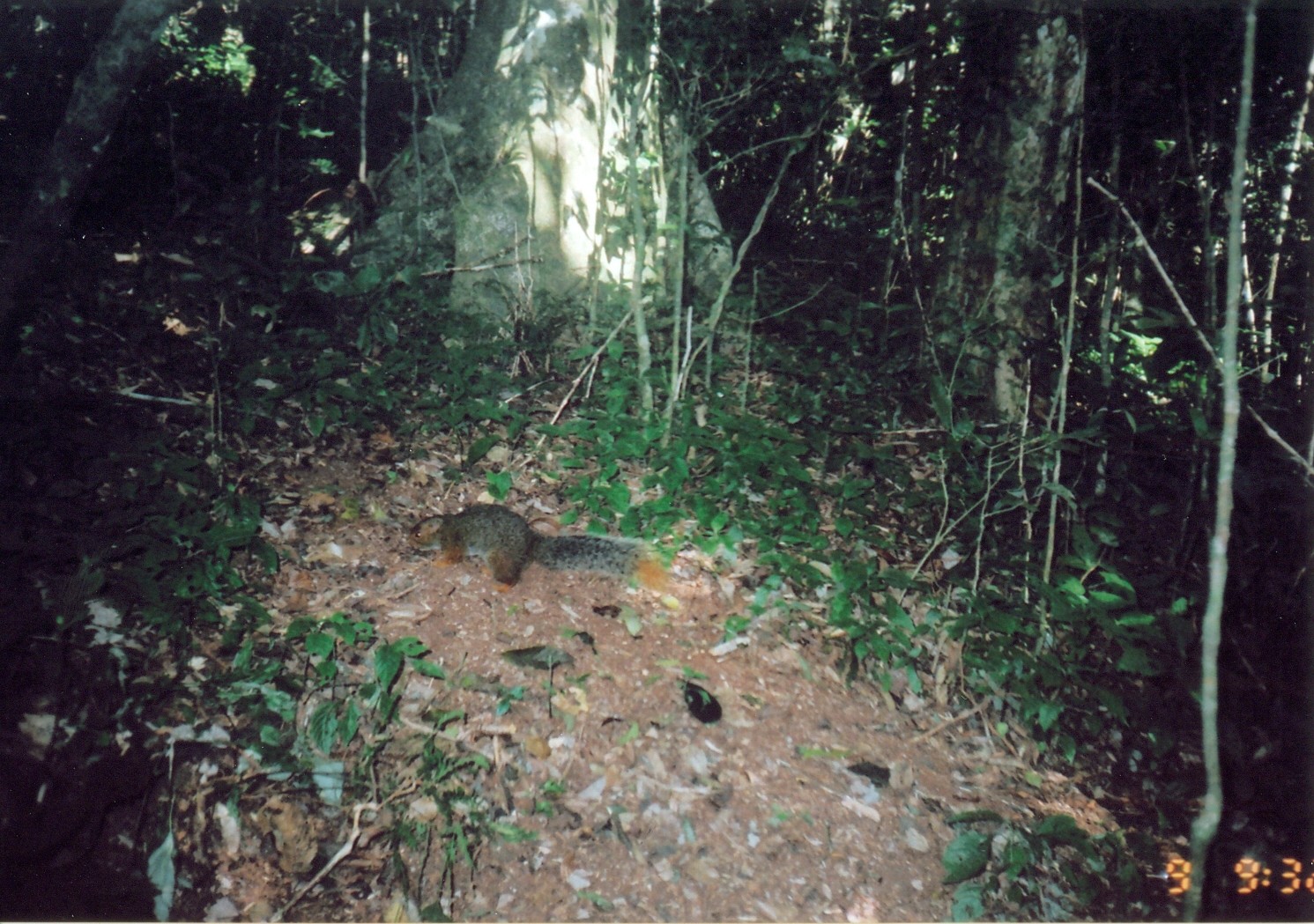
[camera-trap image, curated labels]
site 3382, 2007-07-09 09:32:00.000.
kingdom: Animalia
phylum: Chordata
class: Mammalia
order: Rodentia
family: Sciuridae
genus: Paraxerus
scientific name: Paraxerus vexillarius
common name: swynnerton's bush squirrel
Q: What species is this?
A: Paraxerus vexillarius (swynnerton's bush squirrel).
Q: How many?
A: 1.